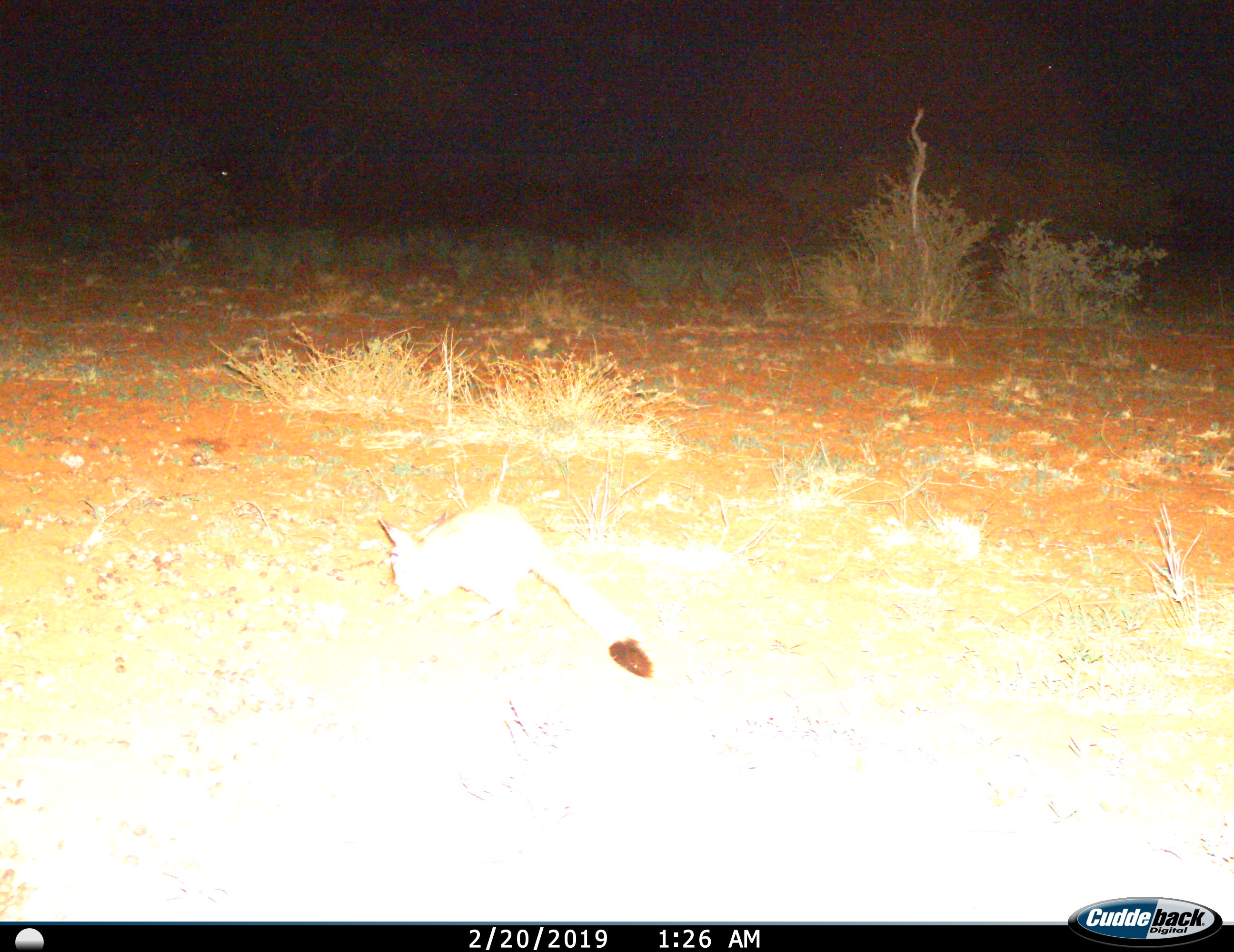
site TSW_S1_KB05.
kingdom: Animalia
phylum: Chordata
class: Mammalia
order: Rodentia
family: Pedetidae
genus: Pedetes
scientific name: Pedetes capensis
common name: springhare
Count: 1.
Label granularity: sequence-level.